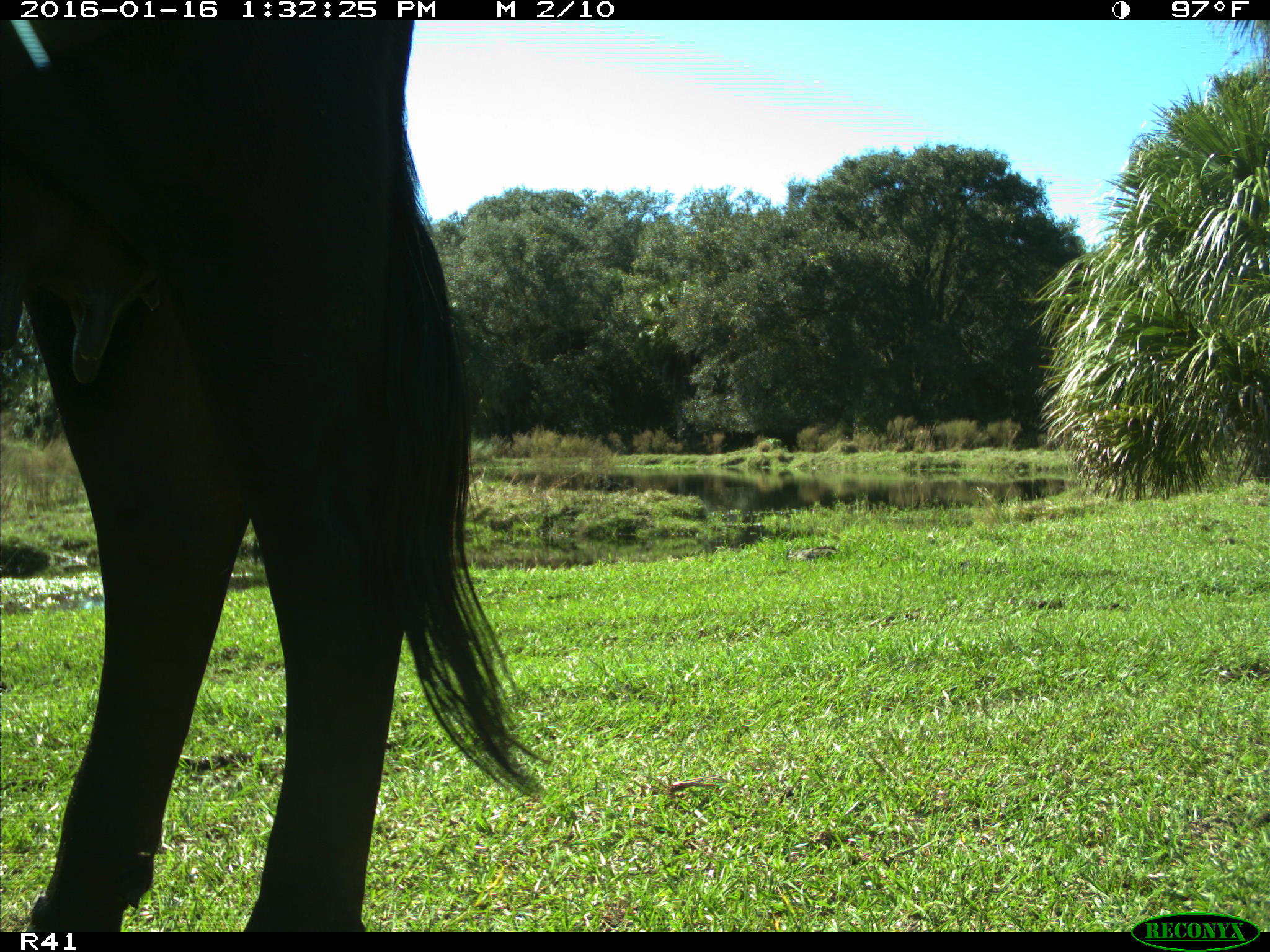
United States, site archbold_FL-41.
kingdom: Animalia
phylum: Chordata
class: Mammalia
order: Artiodactyla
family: Bovidae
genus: Bos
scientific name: Bos taurus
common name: domestic cow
Bos taurus (domestic cow).